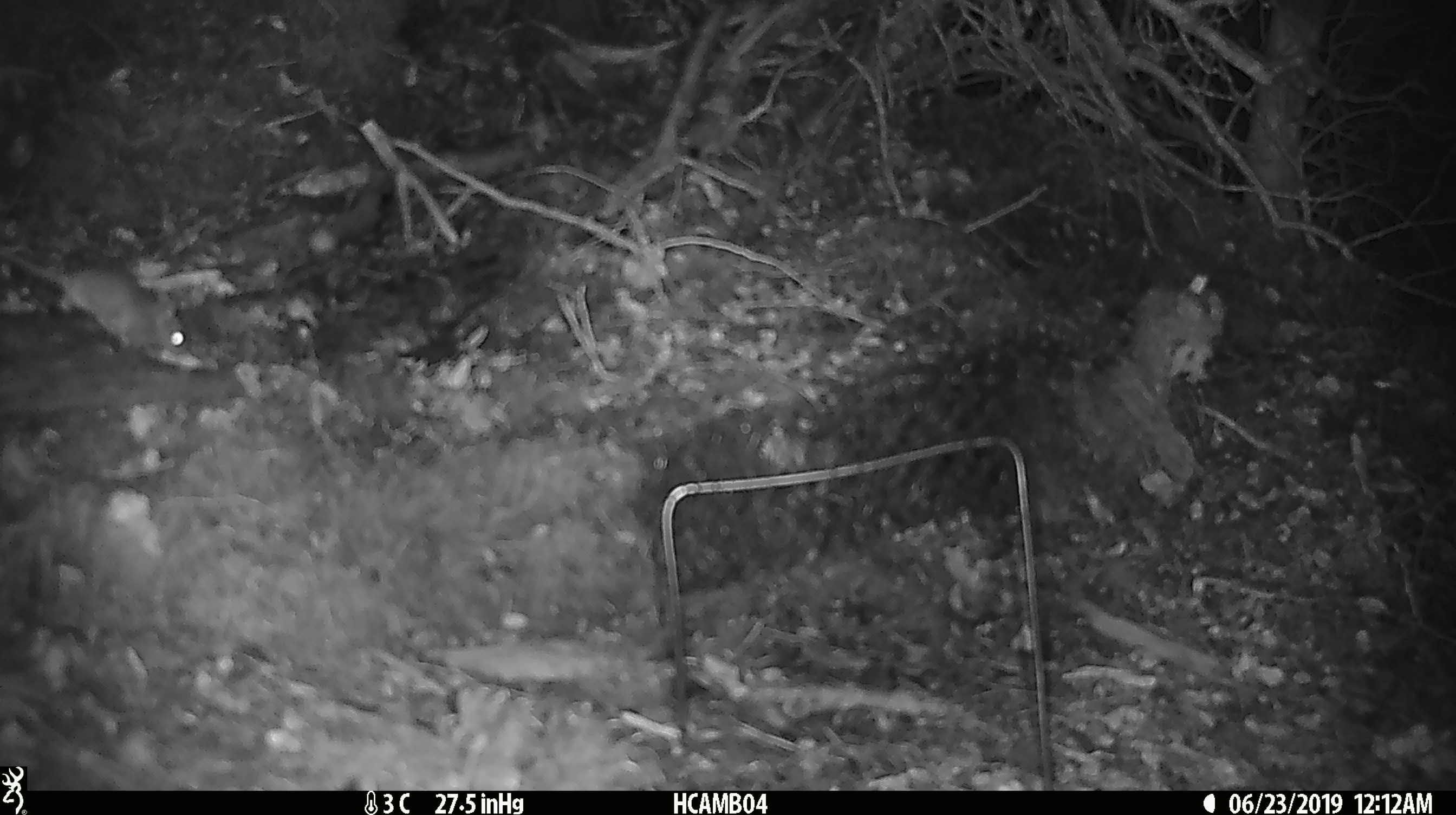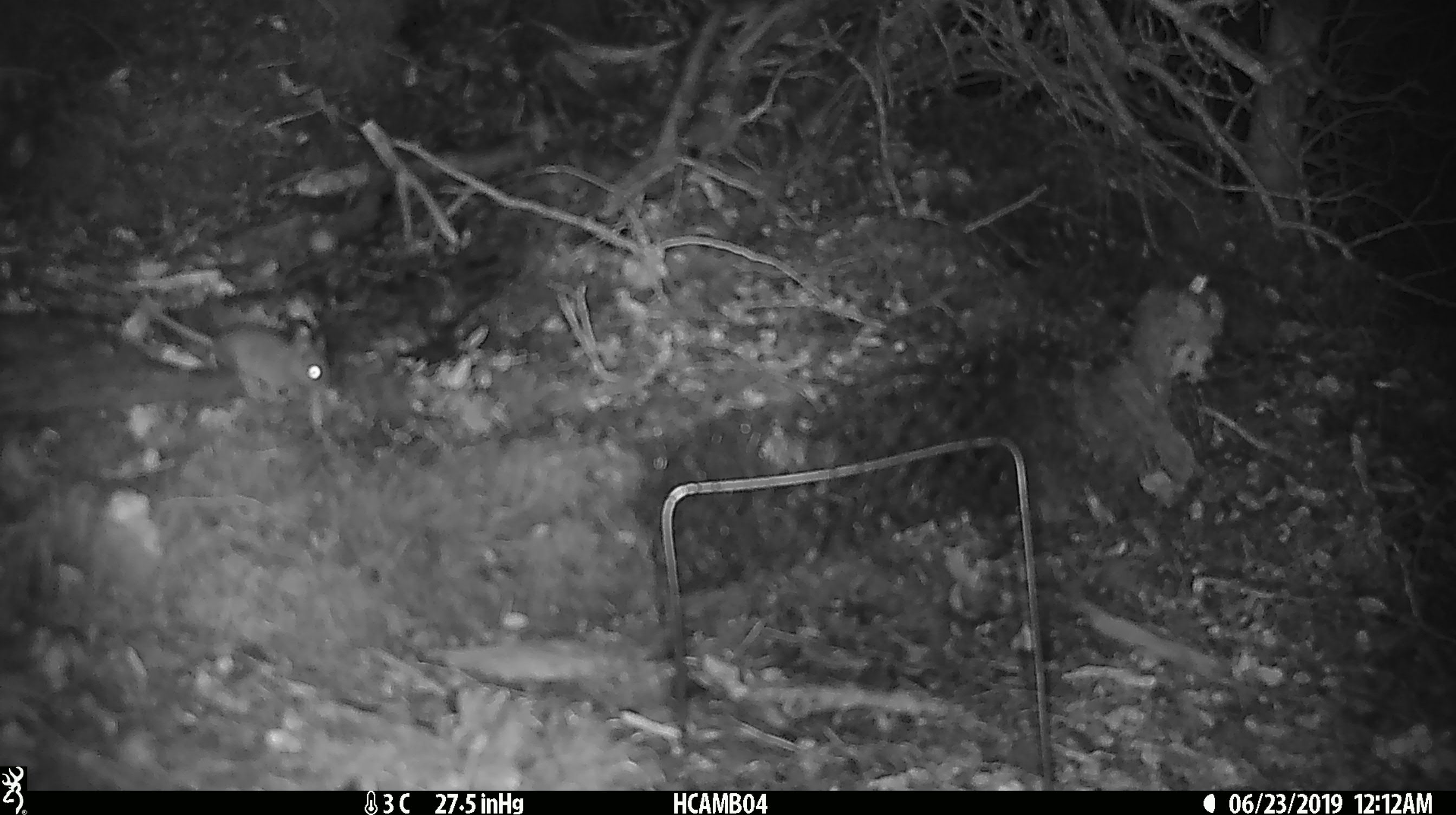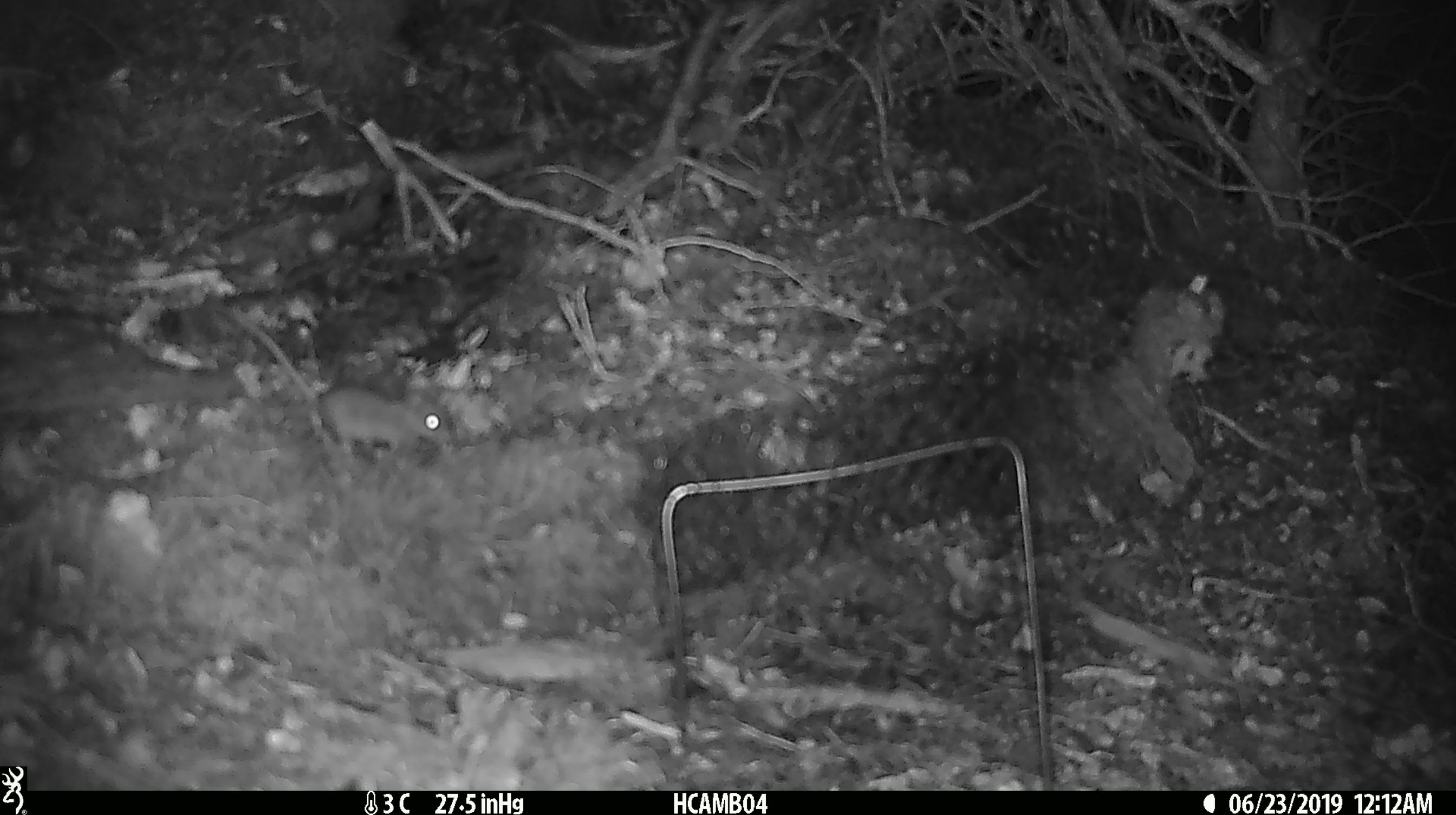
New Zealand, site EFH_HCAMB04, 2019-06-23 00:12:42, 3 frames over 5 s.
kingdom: Animalia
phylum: Chordata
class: Mammalia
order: Rodentia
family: Muridae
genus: Mus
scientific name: Mus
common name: mouse